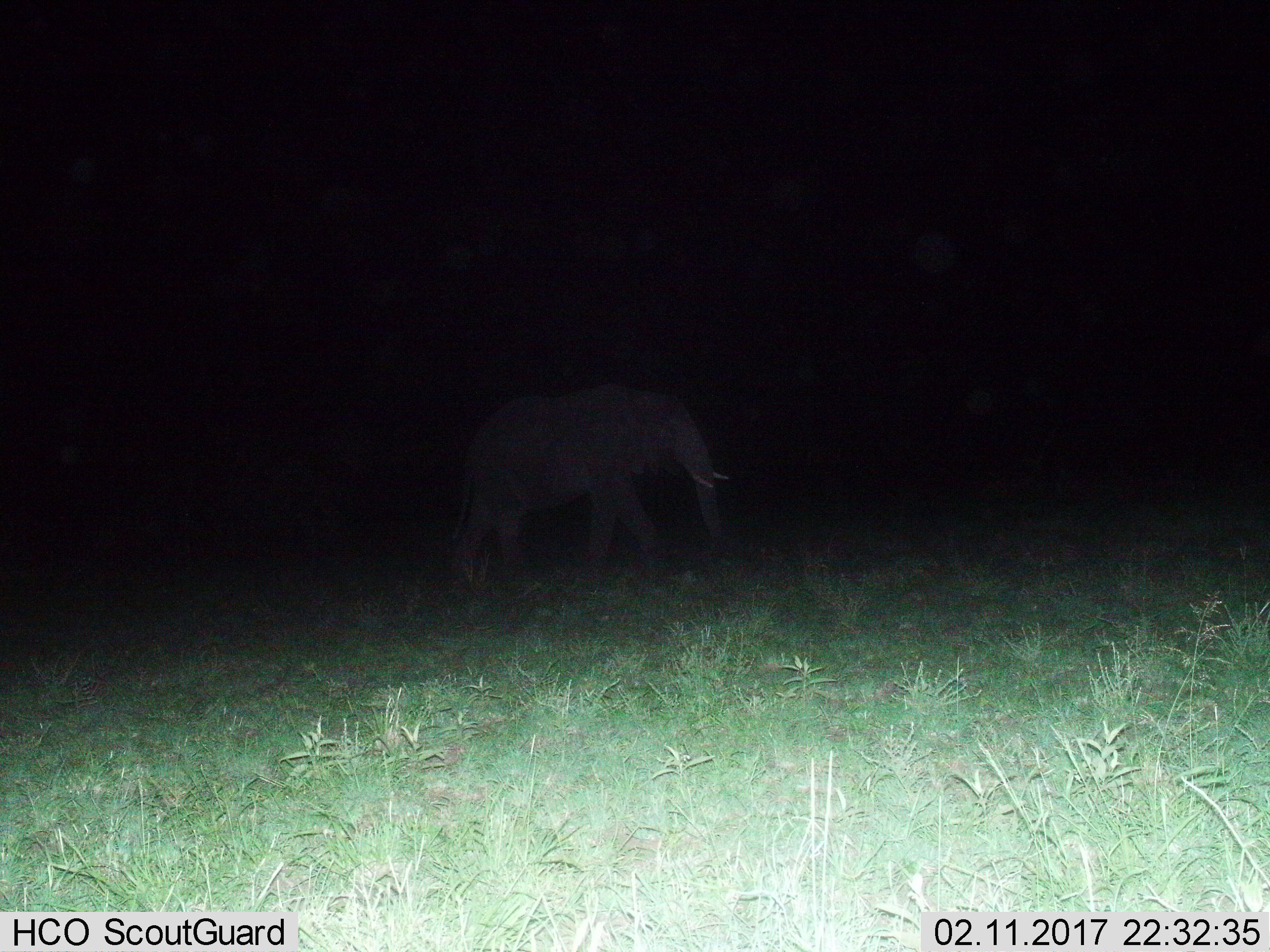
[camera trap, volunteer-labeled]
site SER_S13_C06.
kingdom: Animalia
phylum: Chordata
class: Mammalia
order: Proboscidea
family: Elephantidae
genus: Loxodonta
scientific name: Loxodonta africana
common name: african bush elephant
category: elephant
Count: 1.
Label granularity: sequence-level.